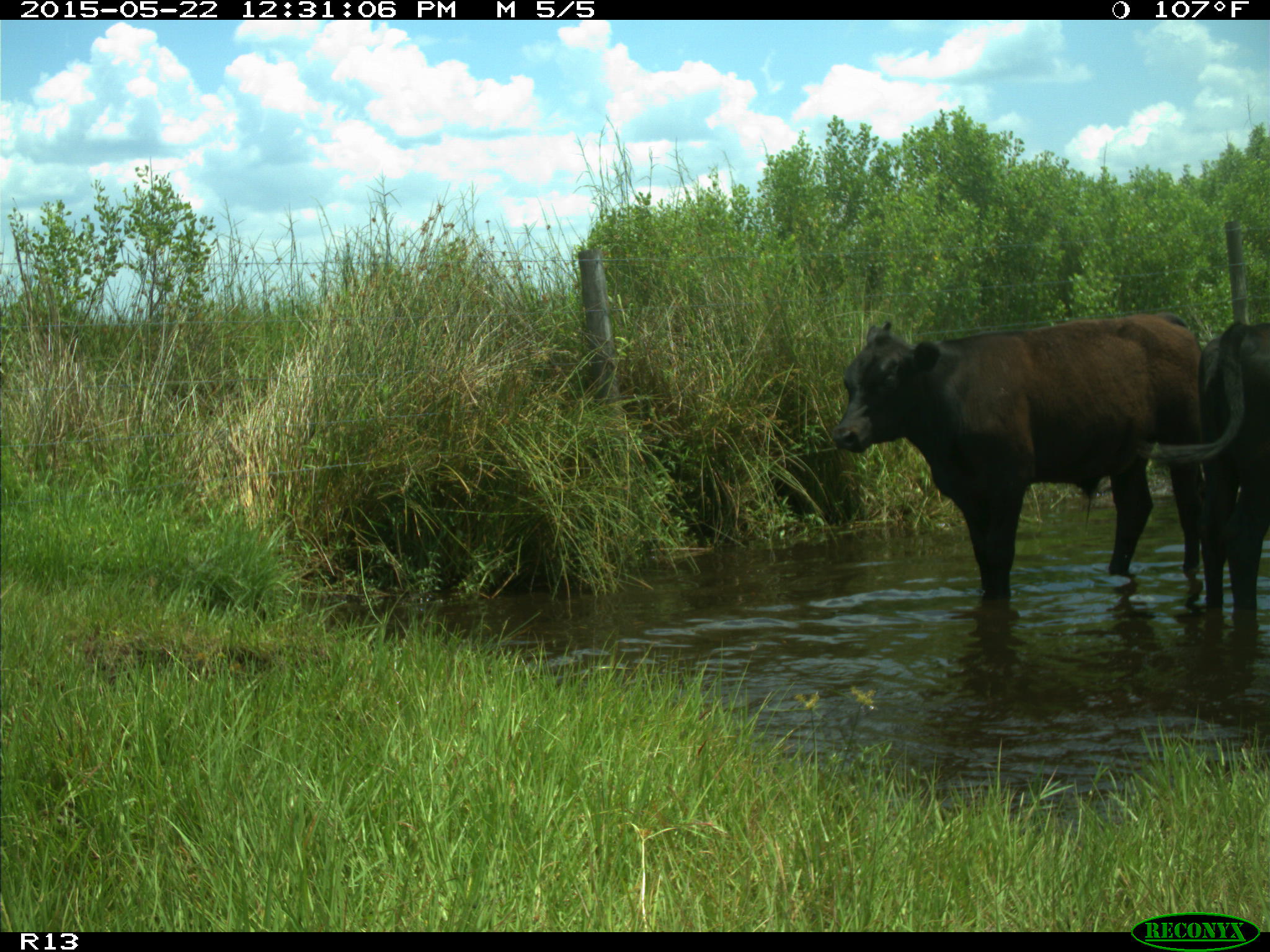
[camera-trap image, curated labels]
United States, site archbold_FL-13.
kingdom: Animalia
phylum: Chordata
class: Mammalia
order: Artiodactyla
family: Bovidae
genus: Bos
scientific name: Bos taurus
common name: domestic cow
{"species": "Bos taurus (domestic cow)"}